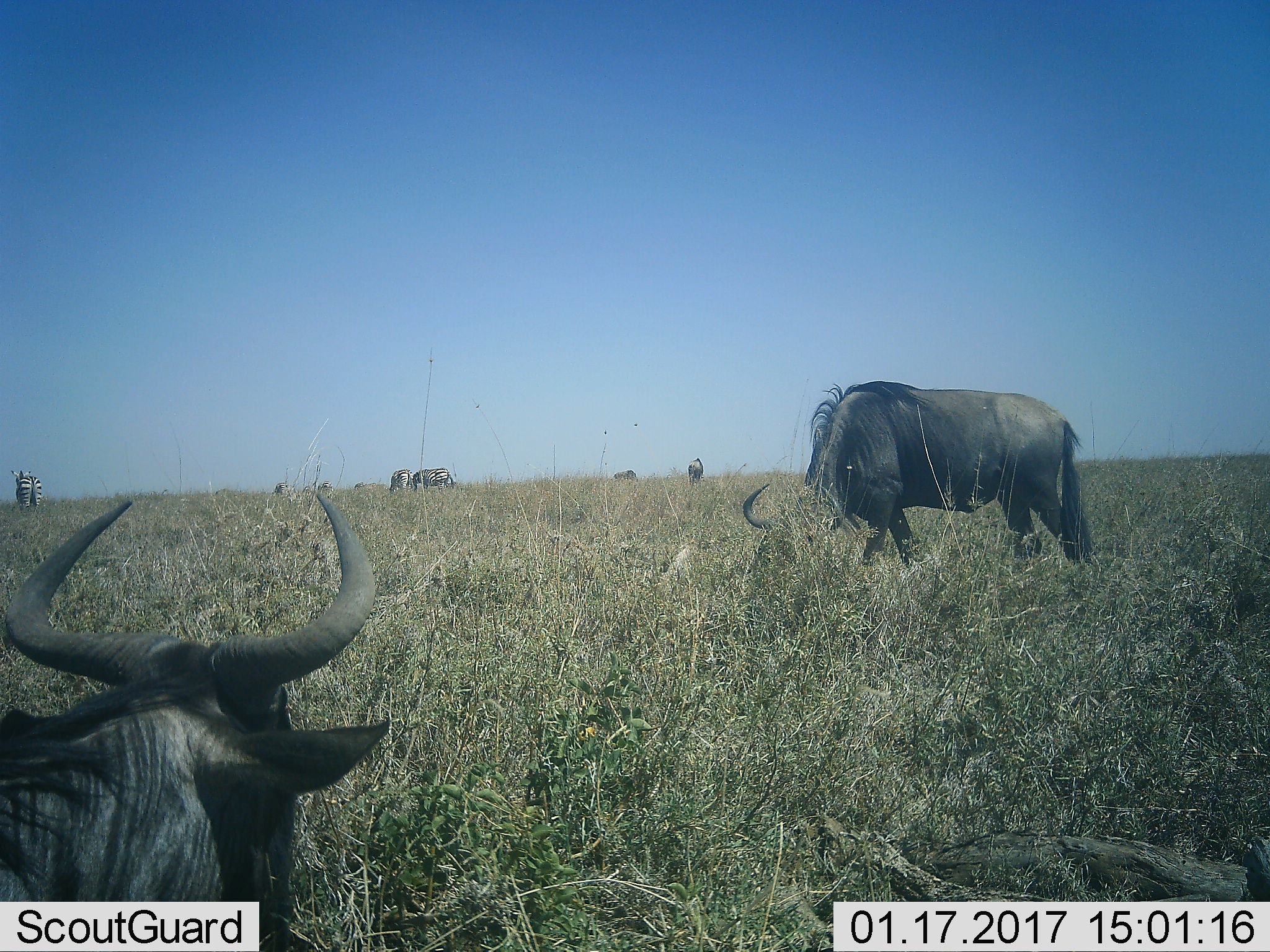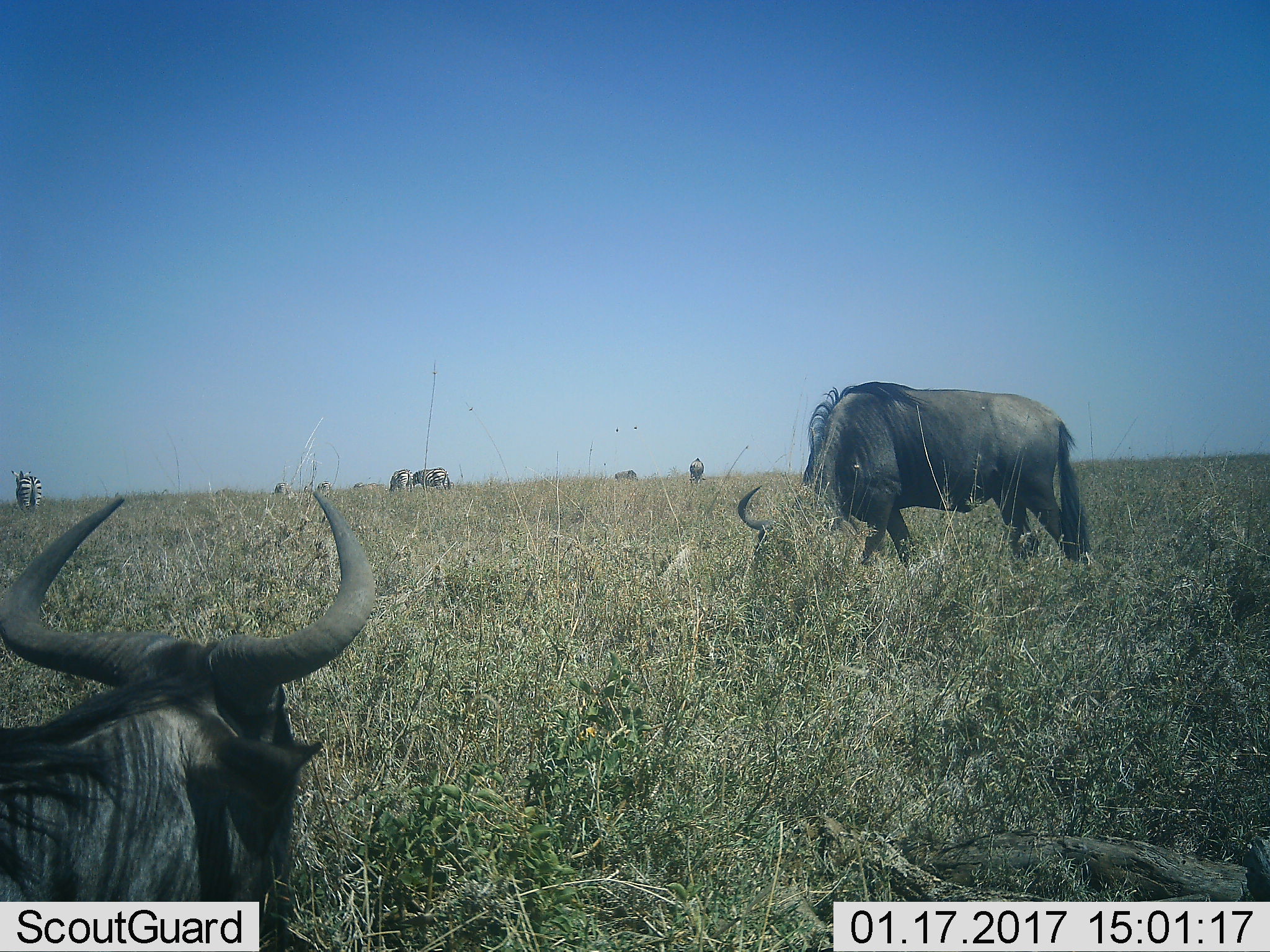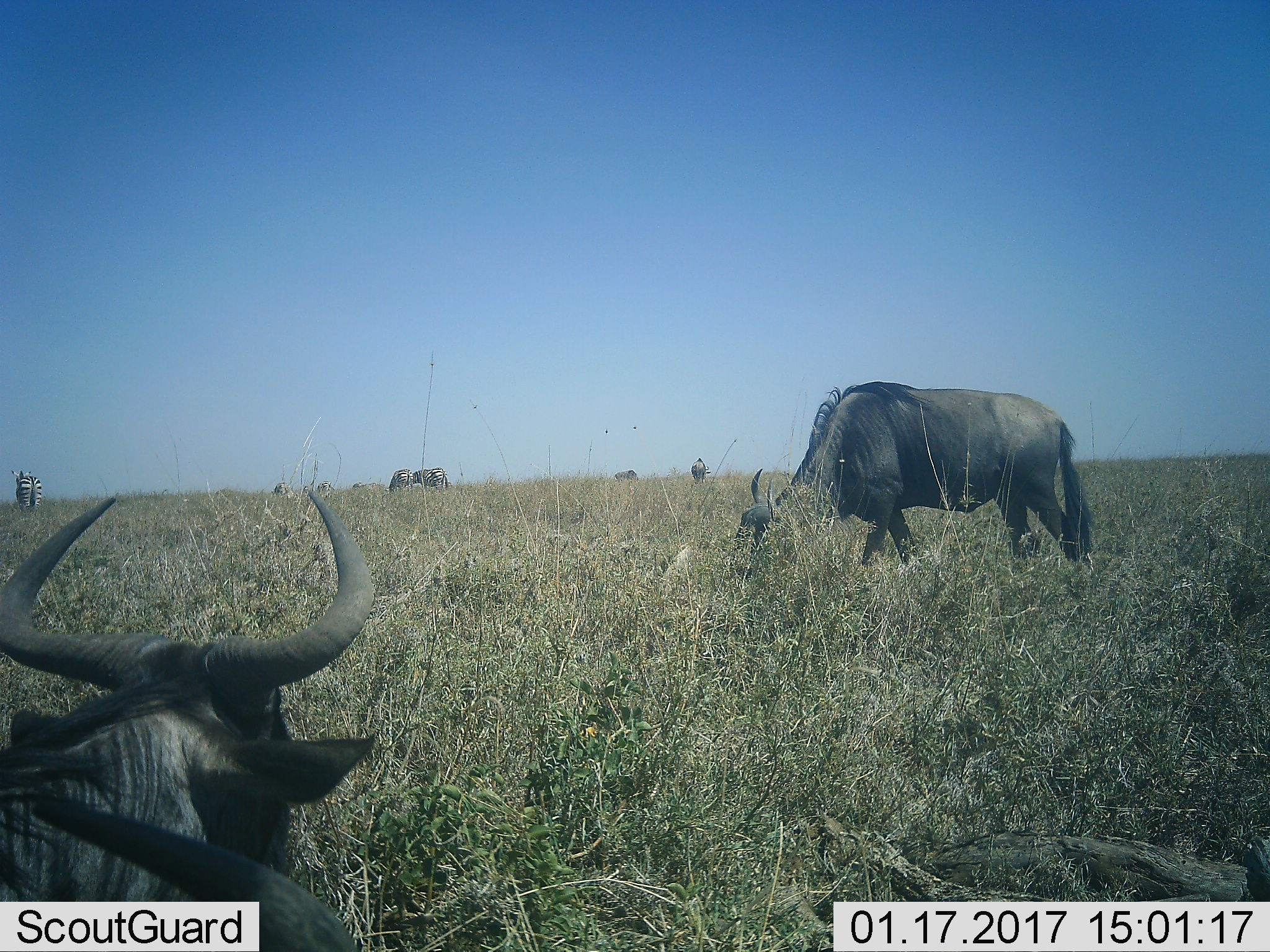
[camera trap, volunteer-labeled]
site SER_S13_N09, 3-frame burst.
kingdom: Animalia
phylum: Chordata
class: Mammalia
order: Artiodactyla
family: Bovidae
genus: Connochaetes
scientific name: Connochaetes taurinus taurinus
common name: blue wildebeest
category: wildebeestblue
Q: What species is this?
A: Wildebeestblue (blue wildebeest) (Connochaetes taurinus taurinus).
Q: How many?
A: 4.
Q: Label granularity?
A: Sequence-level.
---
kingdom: Animalia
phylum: Chordata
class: Mammalia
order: Perissodactyla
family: Equidae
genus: Equus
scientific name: Equus quagga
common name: plains zebra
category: zebraplains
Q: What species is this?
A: Zebraplains (plains zebra) (Equus quagga).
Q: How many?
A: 6.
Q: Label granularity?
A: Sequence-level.